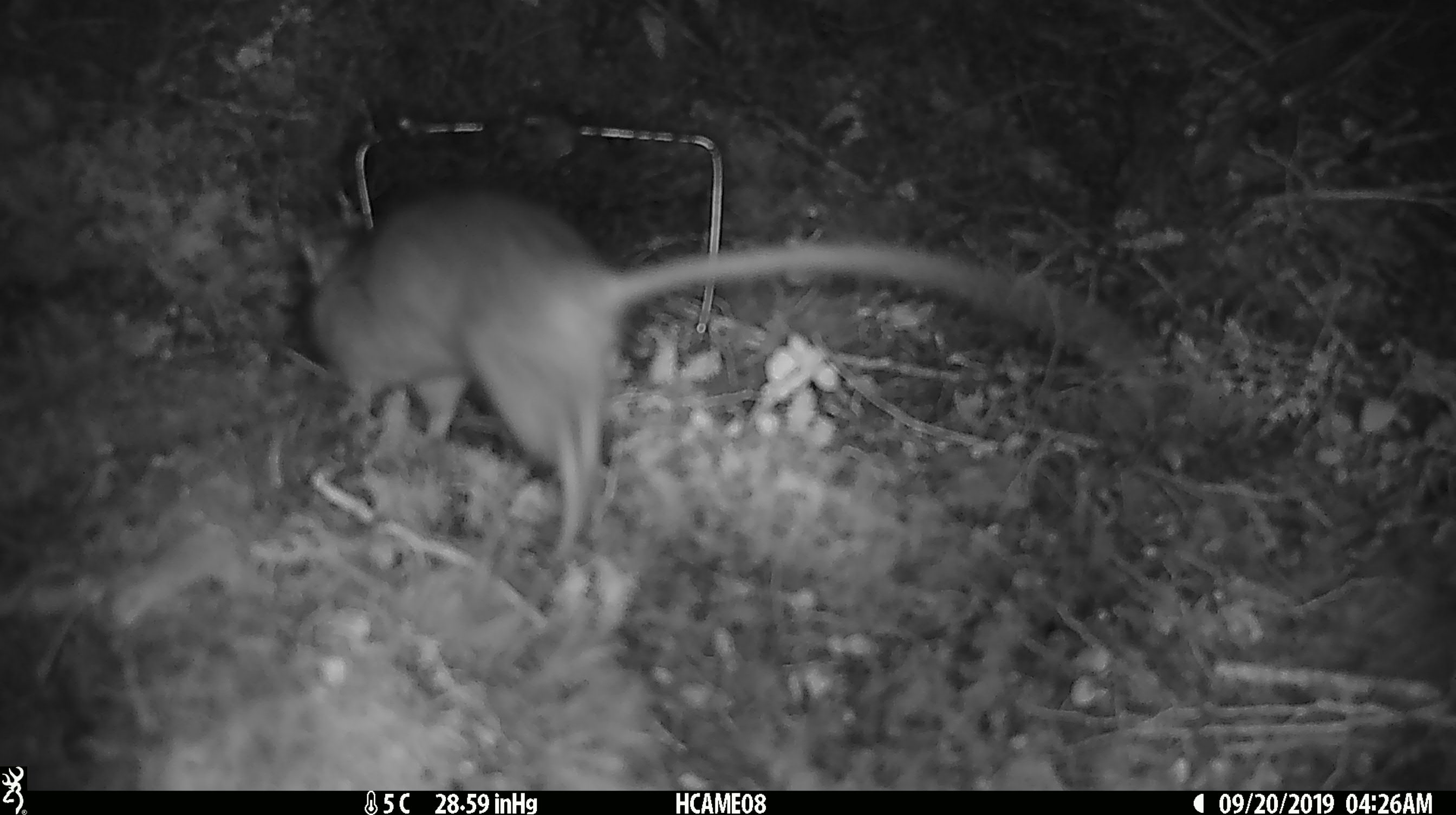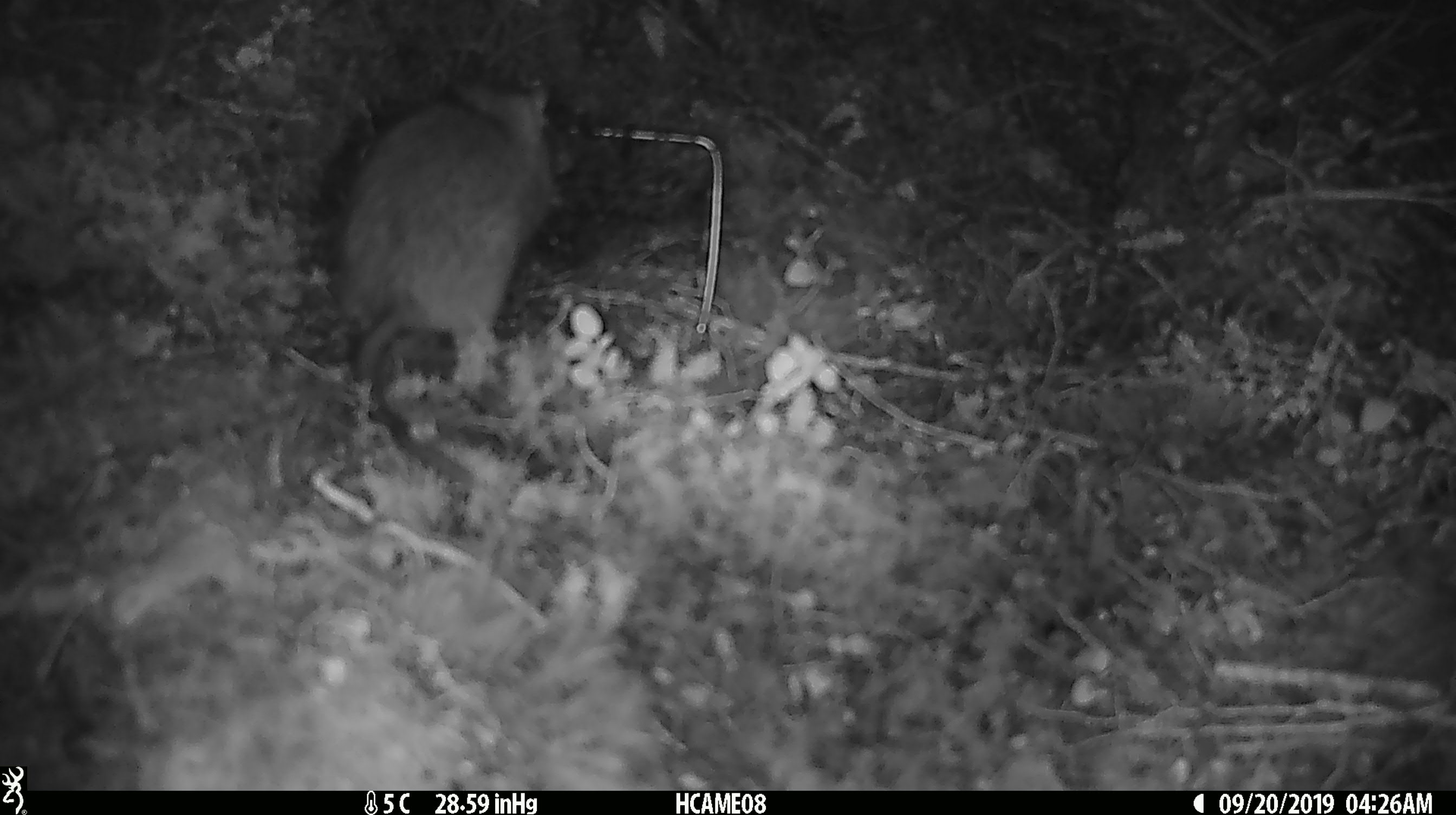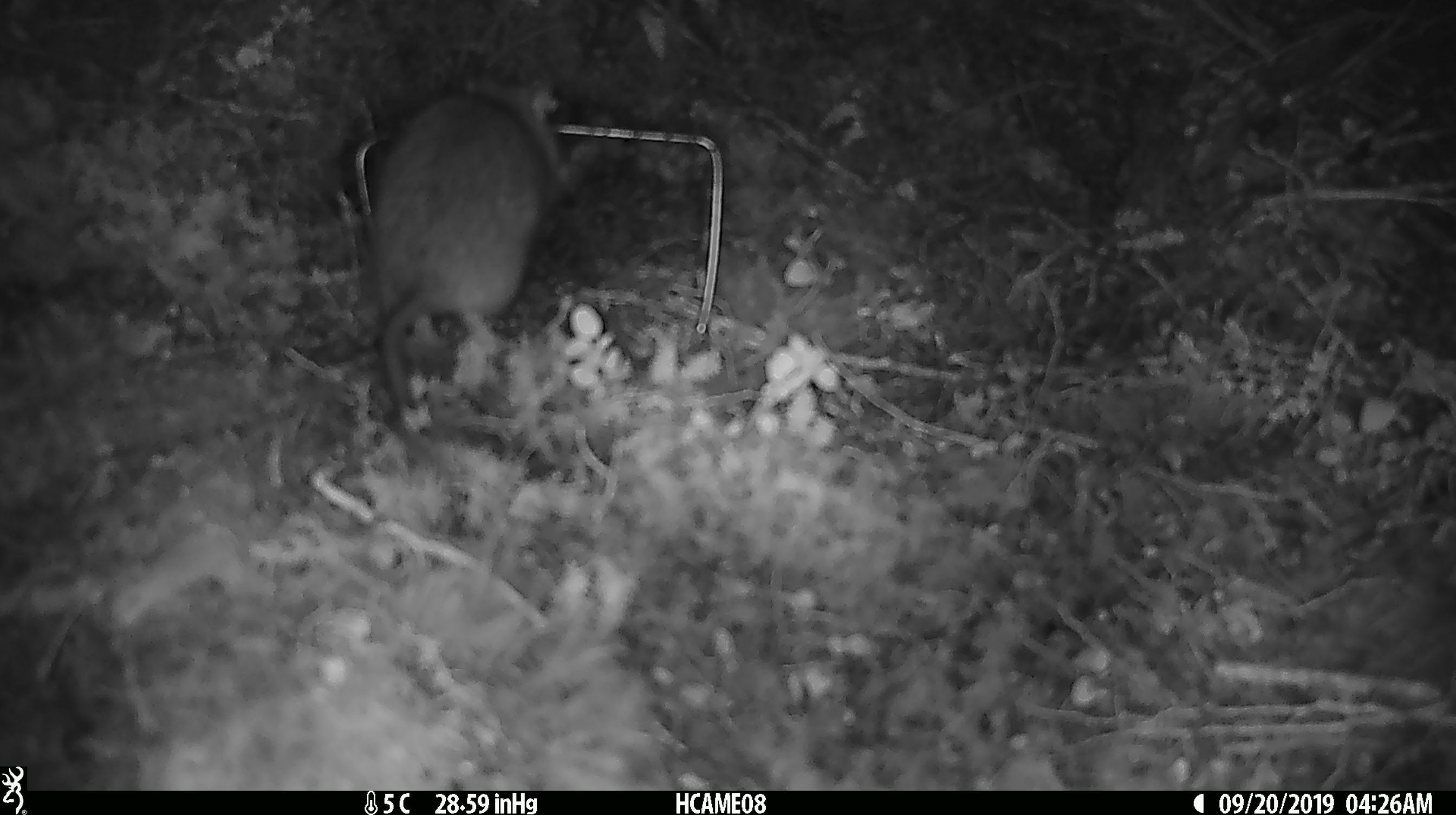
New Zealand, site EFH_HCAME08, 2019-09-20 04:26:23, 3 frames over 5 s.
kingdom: Animalia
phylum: Chordata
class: Mammalia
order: Rodentia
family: Muridae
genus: Rattus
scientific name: Rattus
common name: rat